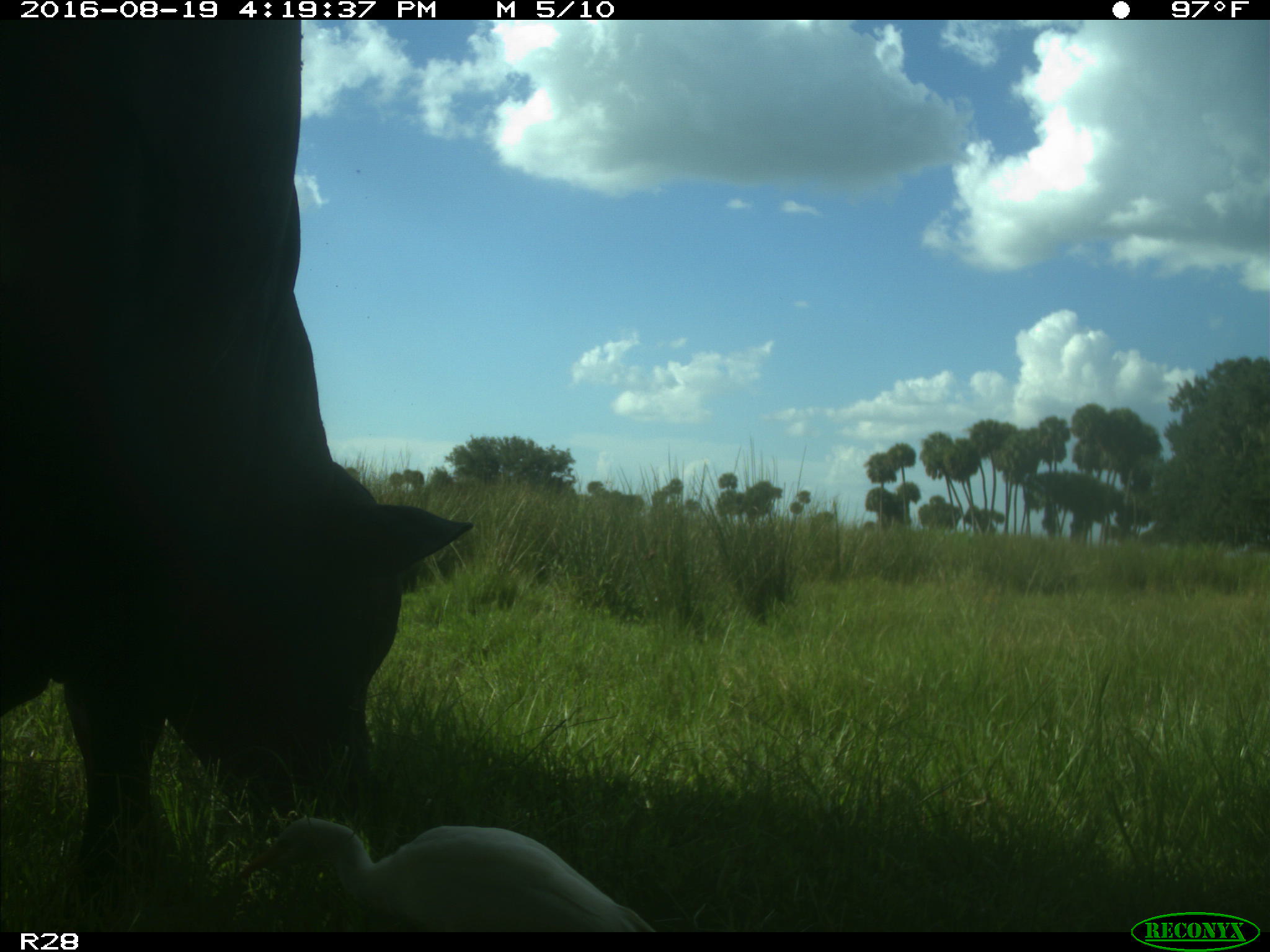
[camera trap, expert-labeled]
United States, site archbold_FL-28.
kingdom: Animalia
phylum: Chordata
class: Mammalia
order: Artiodactyla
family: Bovidae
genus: Bos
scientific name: Bos taurus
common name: domestic cow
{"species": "Bos taurus (domestic cow)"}